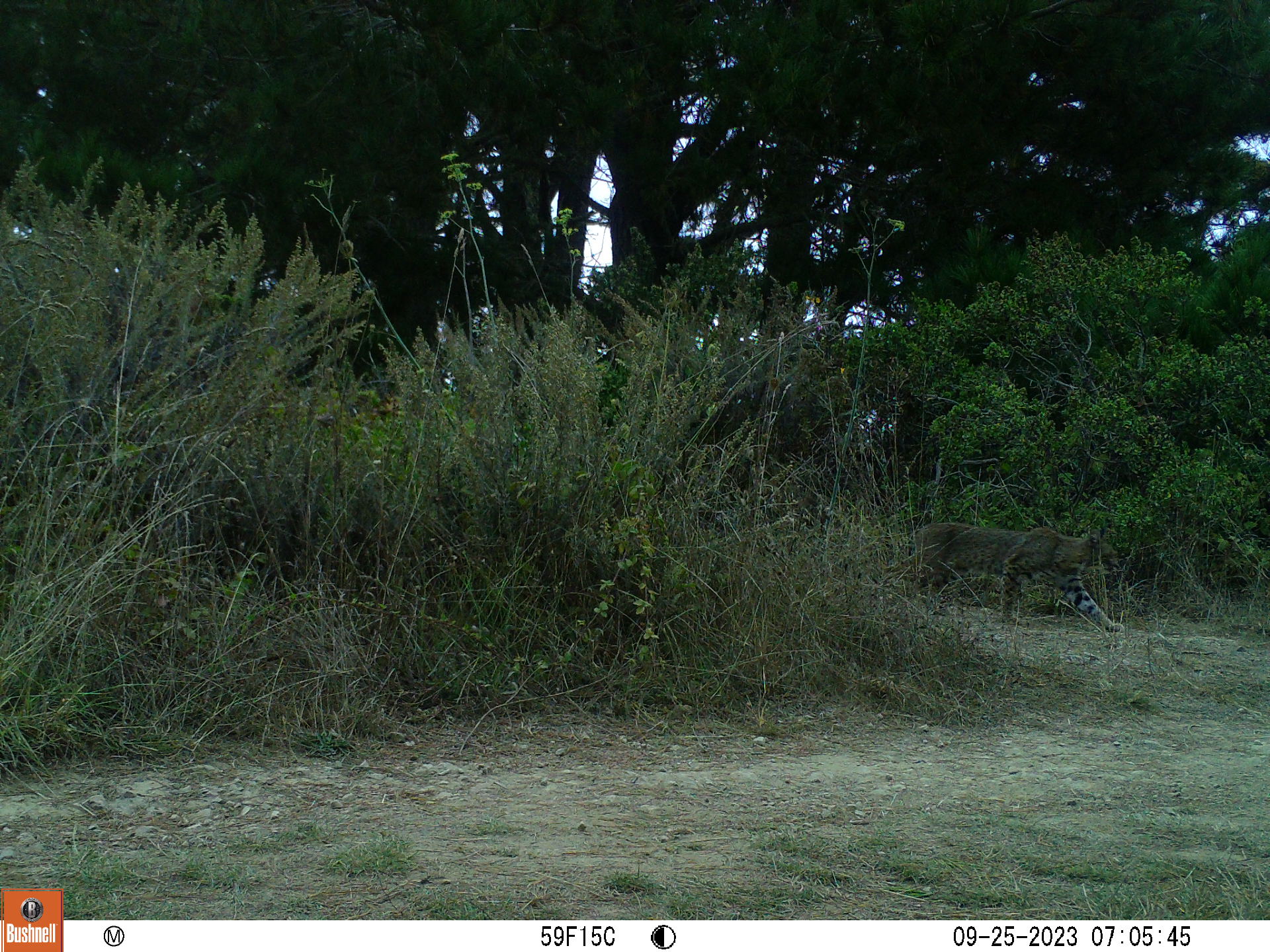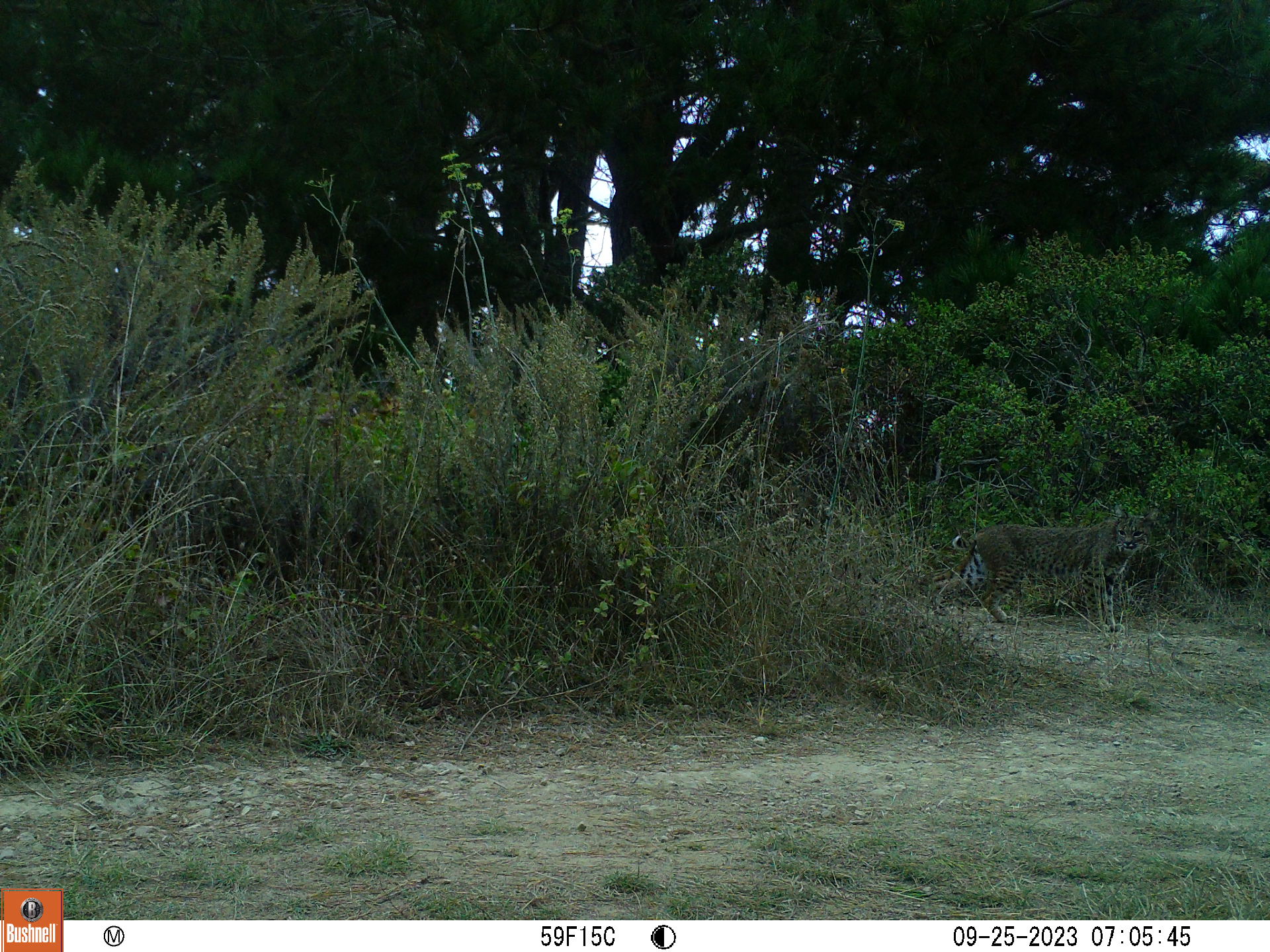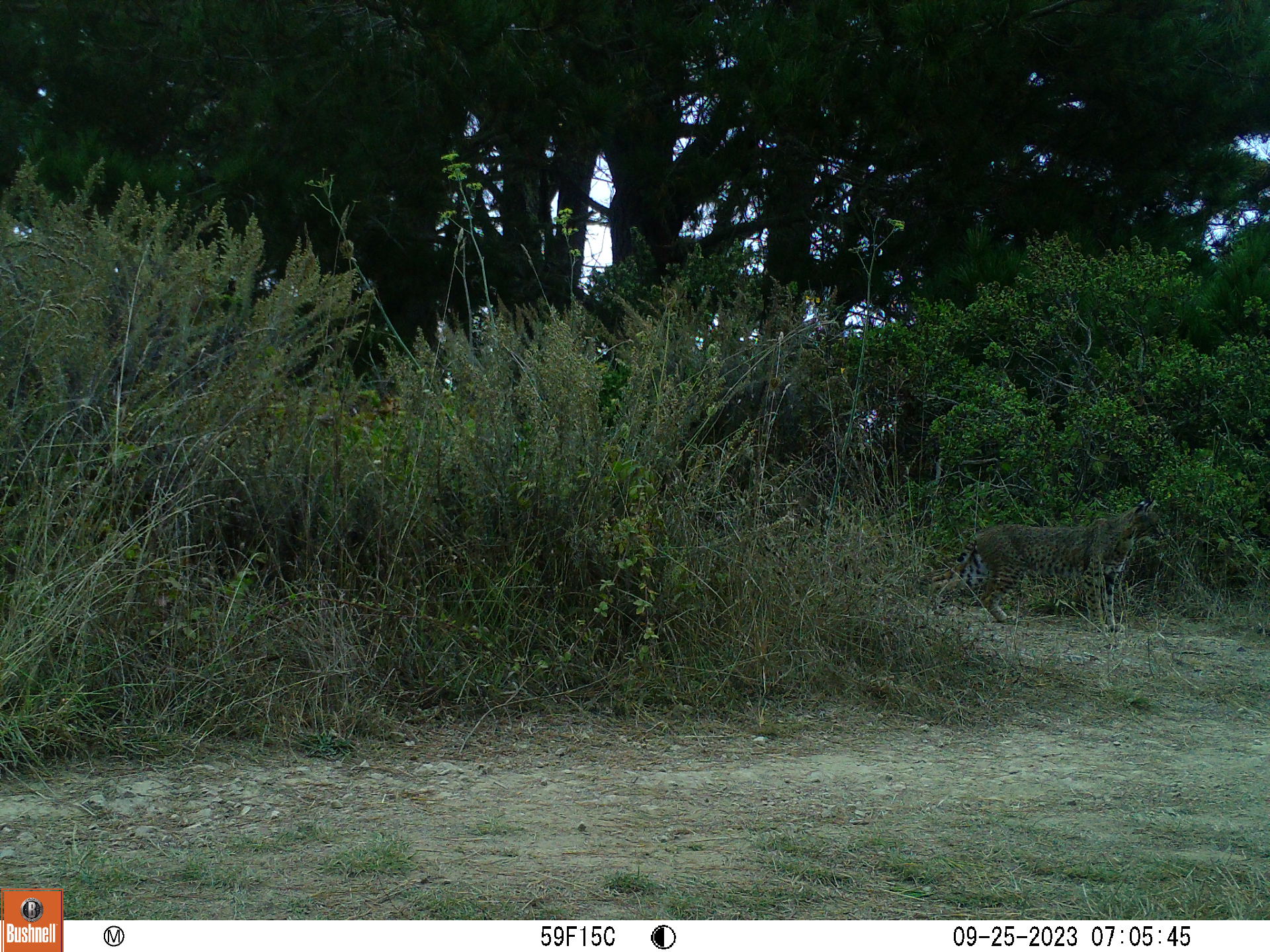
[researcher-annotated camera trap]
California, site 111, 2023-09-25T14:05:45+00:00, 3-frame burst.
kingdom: Animalia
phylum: Chordata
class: Mammalia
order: Carnivora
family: Felidae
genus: Lynx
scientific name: Lynx rufus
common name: bobcat